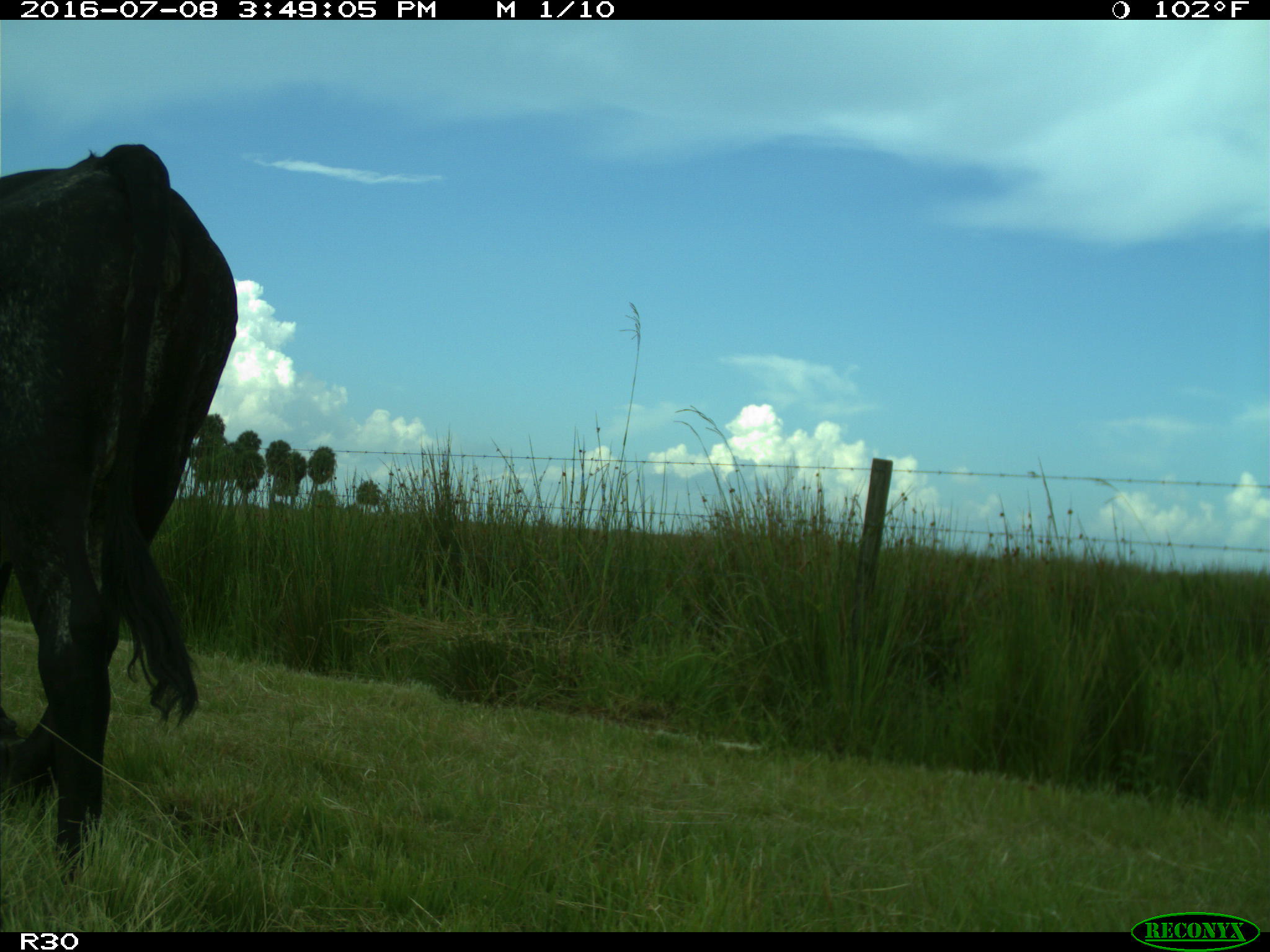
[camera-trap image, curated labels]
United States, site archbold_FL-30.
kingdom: Animalia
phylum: Chordata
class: Mammalia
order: Artiodactyla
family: Bovidae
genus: Bos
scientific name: Bos taurus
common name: domestic cow